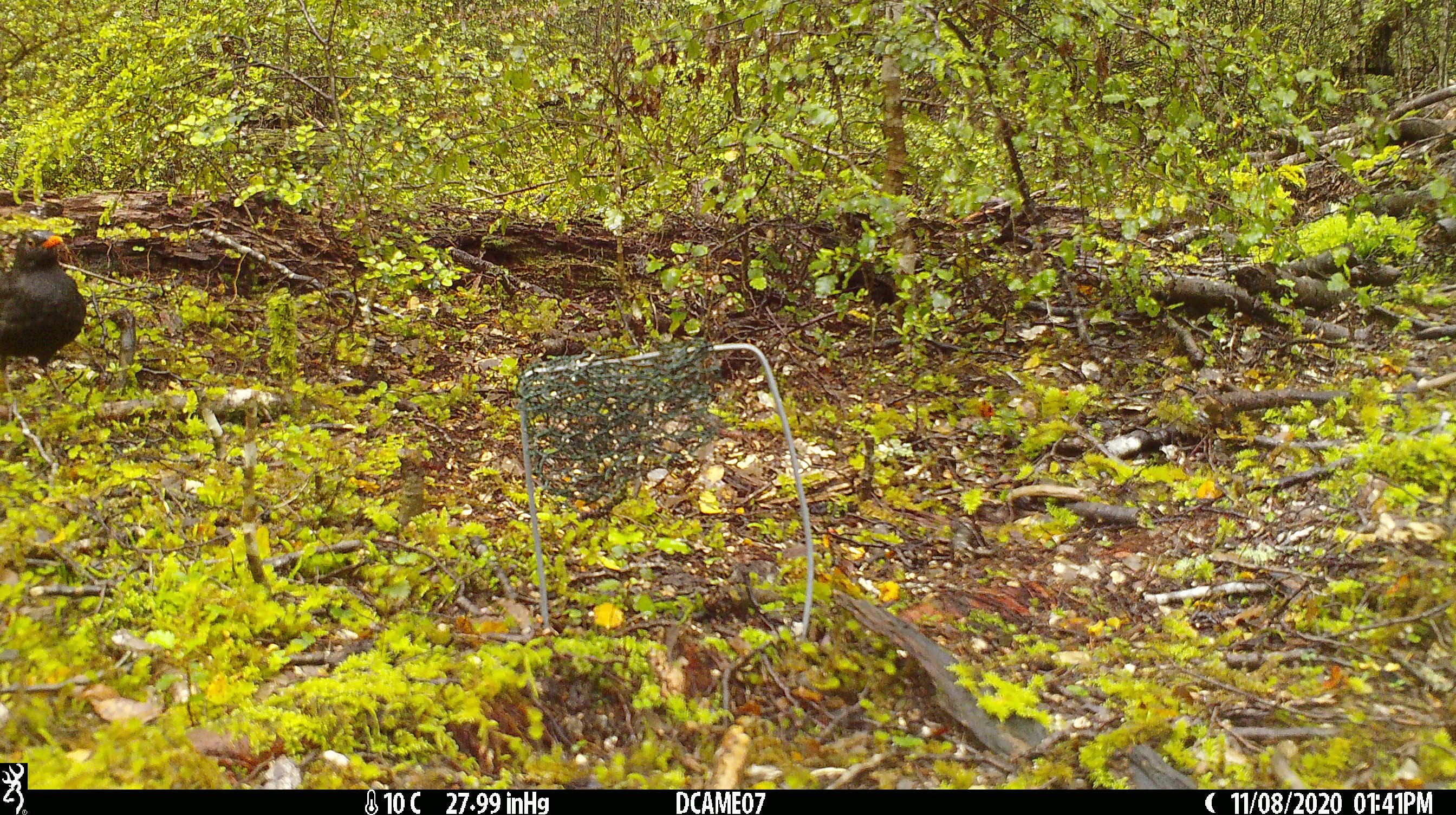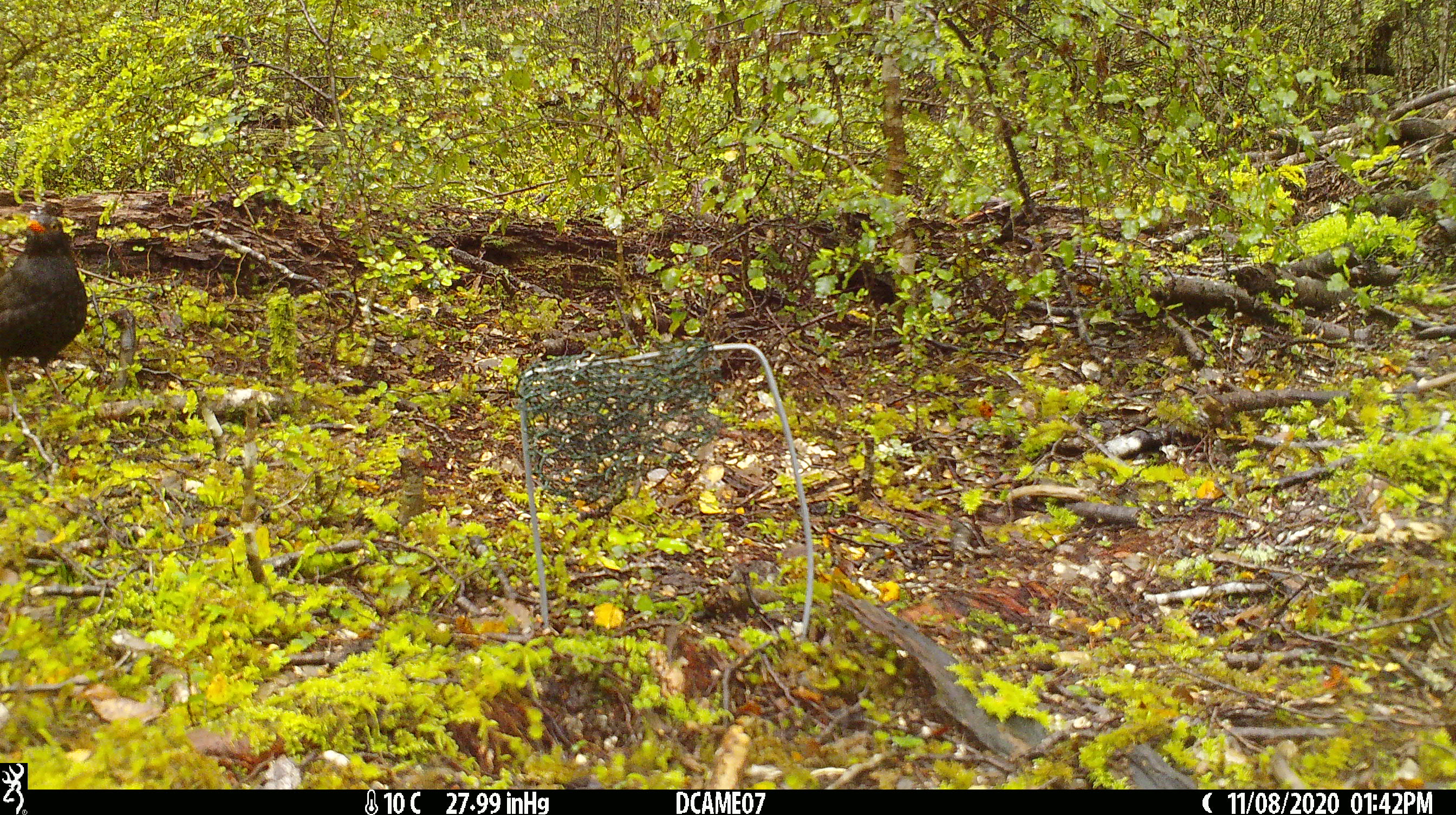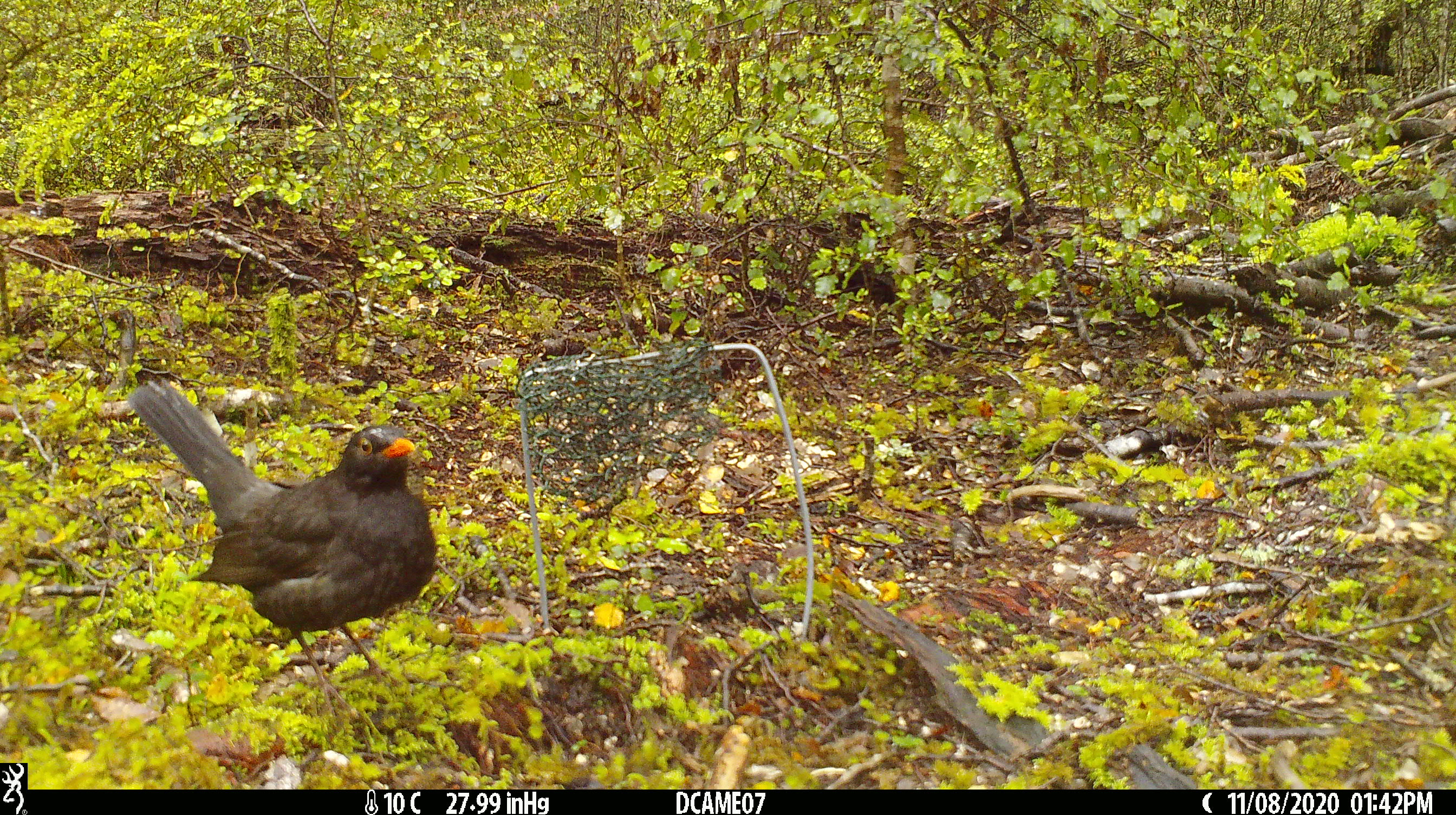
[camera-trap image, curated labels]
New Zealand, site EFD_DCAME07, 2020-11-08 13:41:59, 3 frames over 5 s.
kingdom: Animalia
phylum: Chordata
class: Aves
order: Passeriformes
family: Turdidae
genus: Turdus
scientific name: Turdus merula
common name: eurasian blackbird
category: blackbird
Blackbird (eurasian blackbird) (Turdus merula).